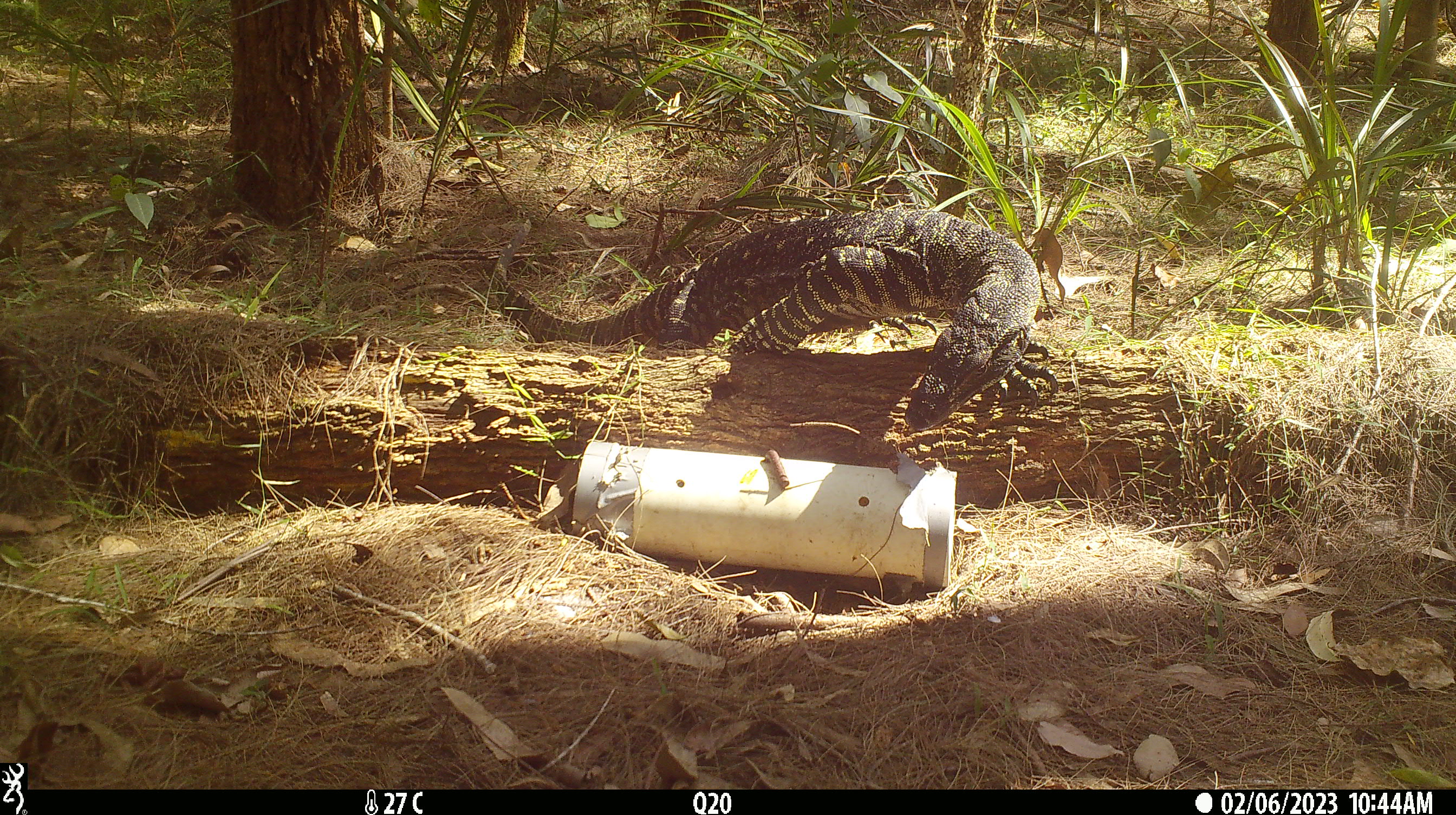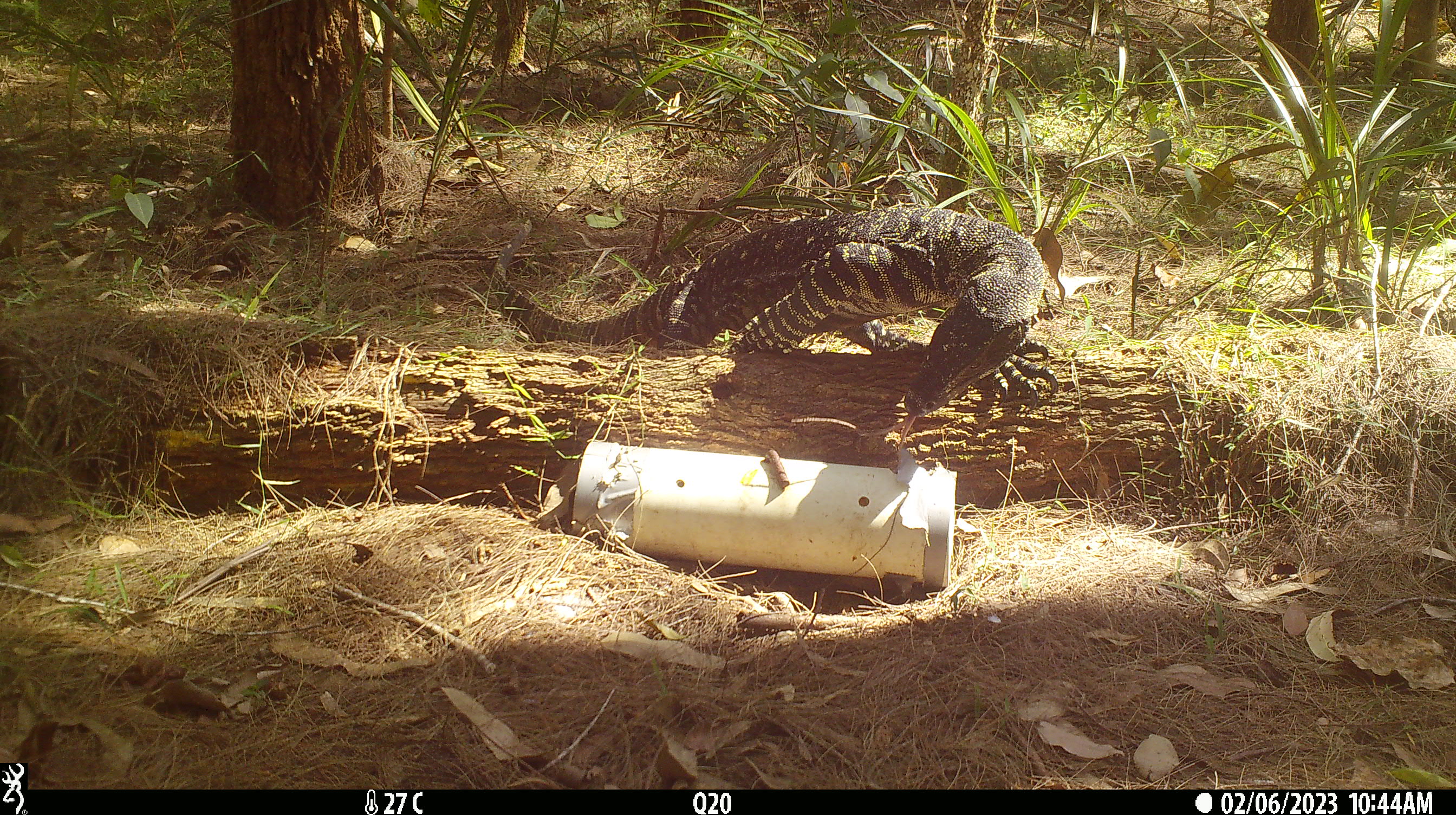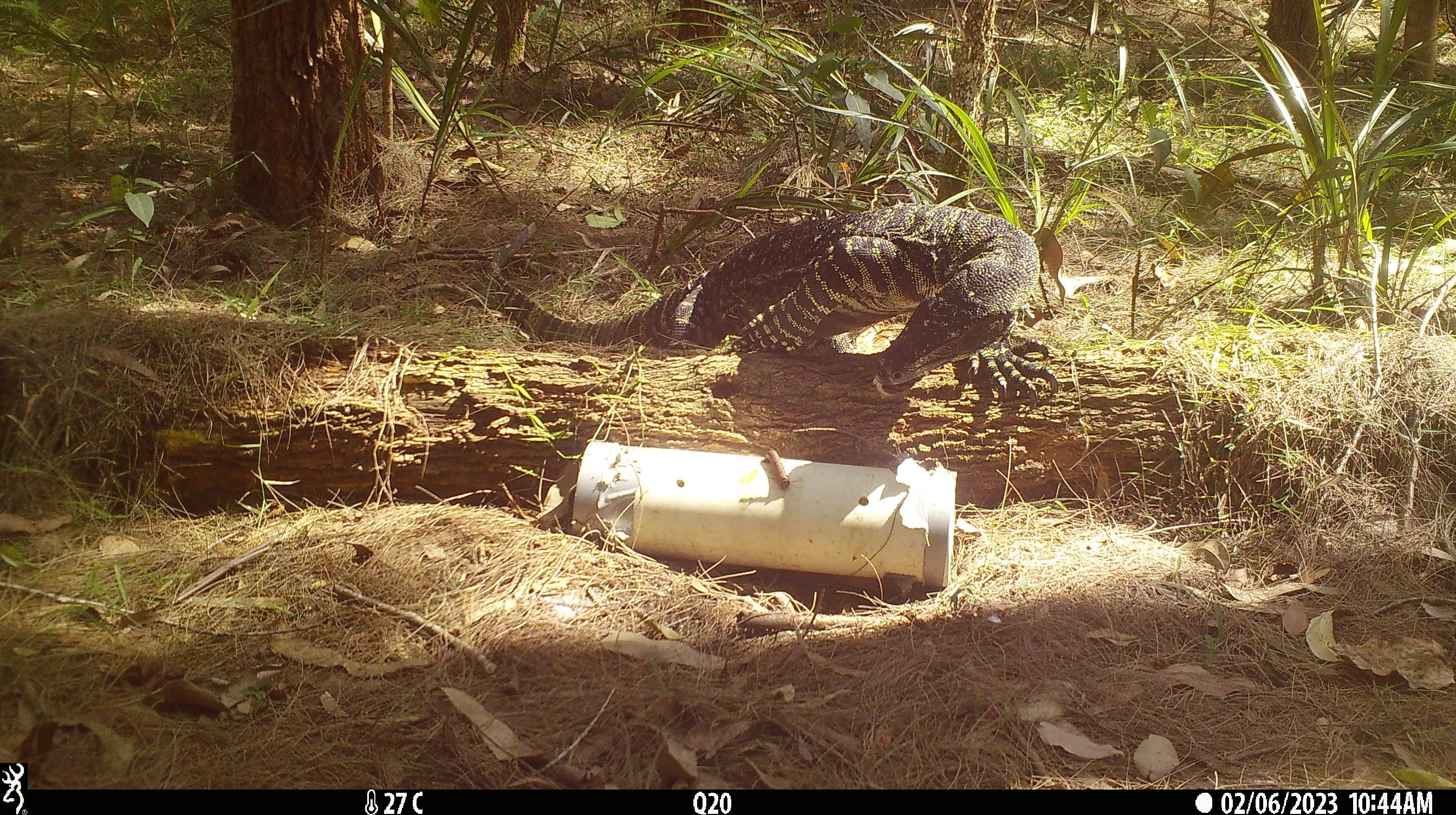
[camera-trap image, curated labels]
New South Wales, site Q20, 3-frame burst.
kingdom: Animalia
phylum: Chordata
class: Reptilia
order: Squamata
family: Varanidae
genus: Varanus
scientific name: Varanus varius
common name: lace monitor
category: goanna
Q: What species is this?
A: Goanna (lace monitor) (Varanus varius).